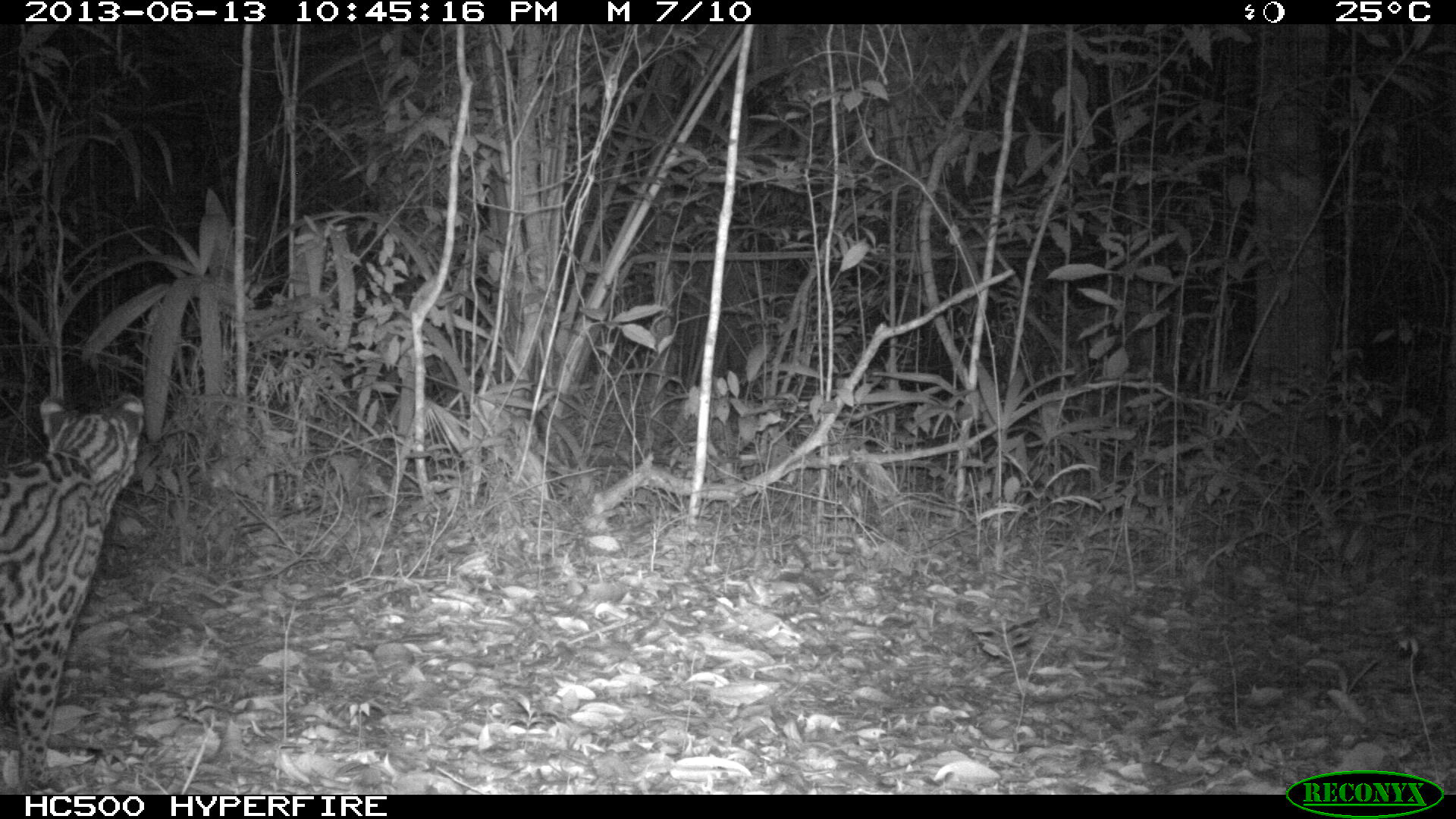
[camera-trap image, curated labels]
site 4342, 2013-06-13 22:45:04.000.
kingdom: Animalia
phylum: Chordata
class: Mammalia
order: Carnivora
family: Felidae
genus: Leopardus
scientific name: Leopardus pardalis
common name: ocelot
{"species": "Leopardus pardalis (ocelot)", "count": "1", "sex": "female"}